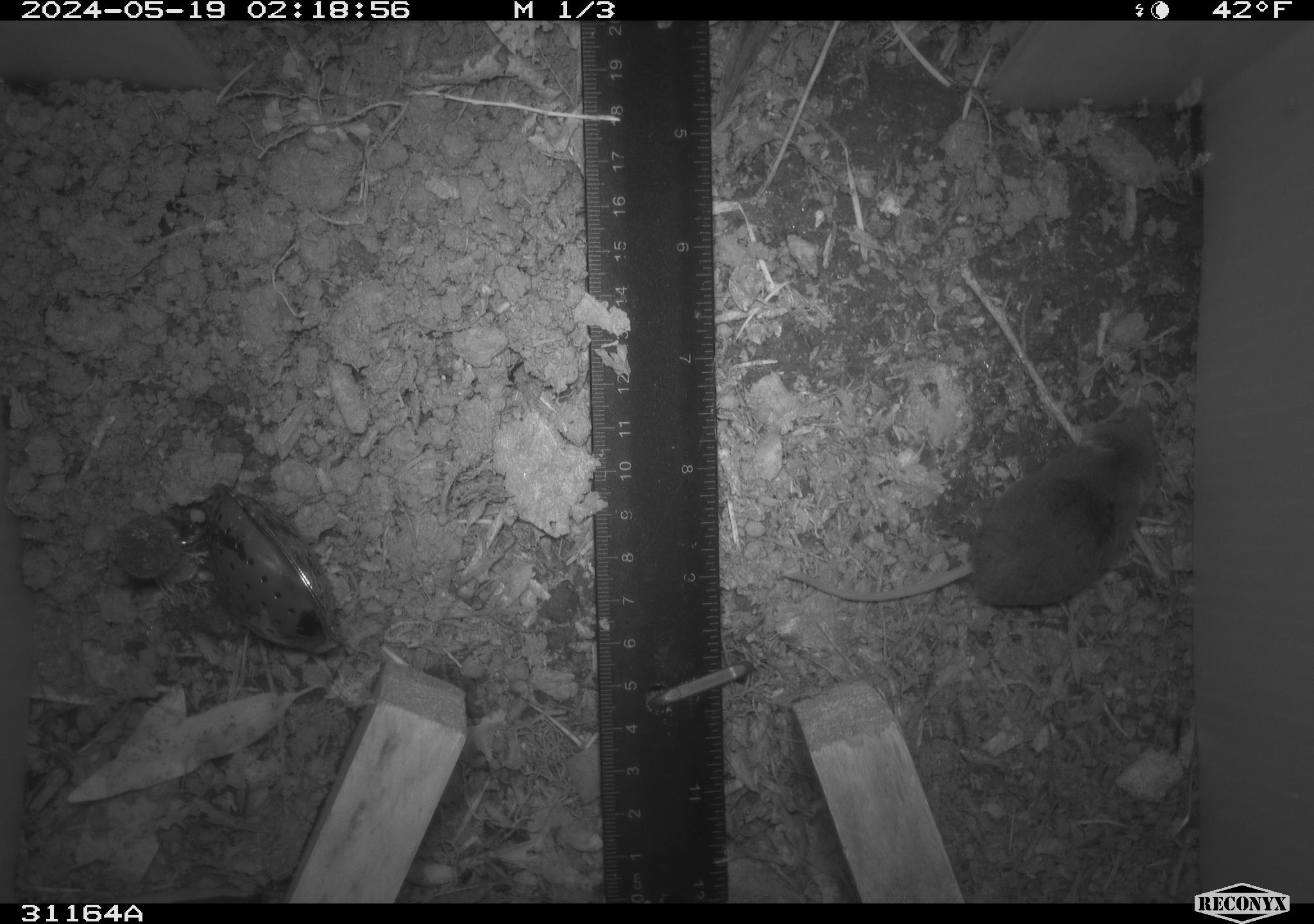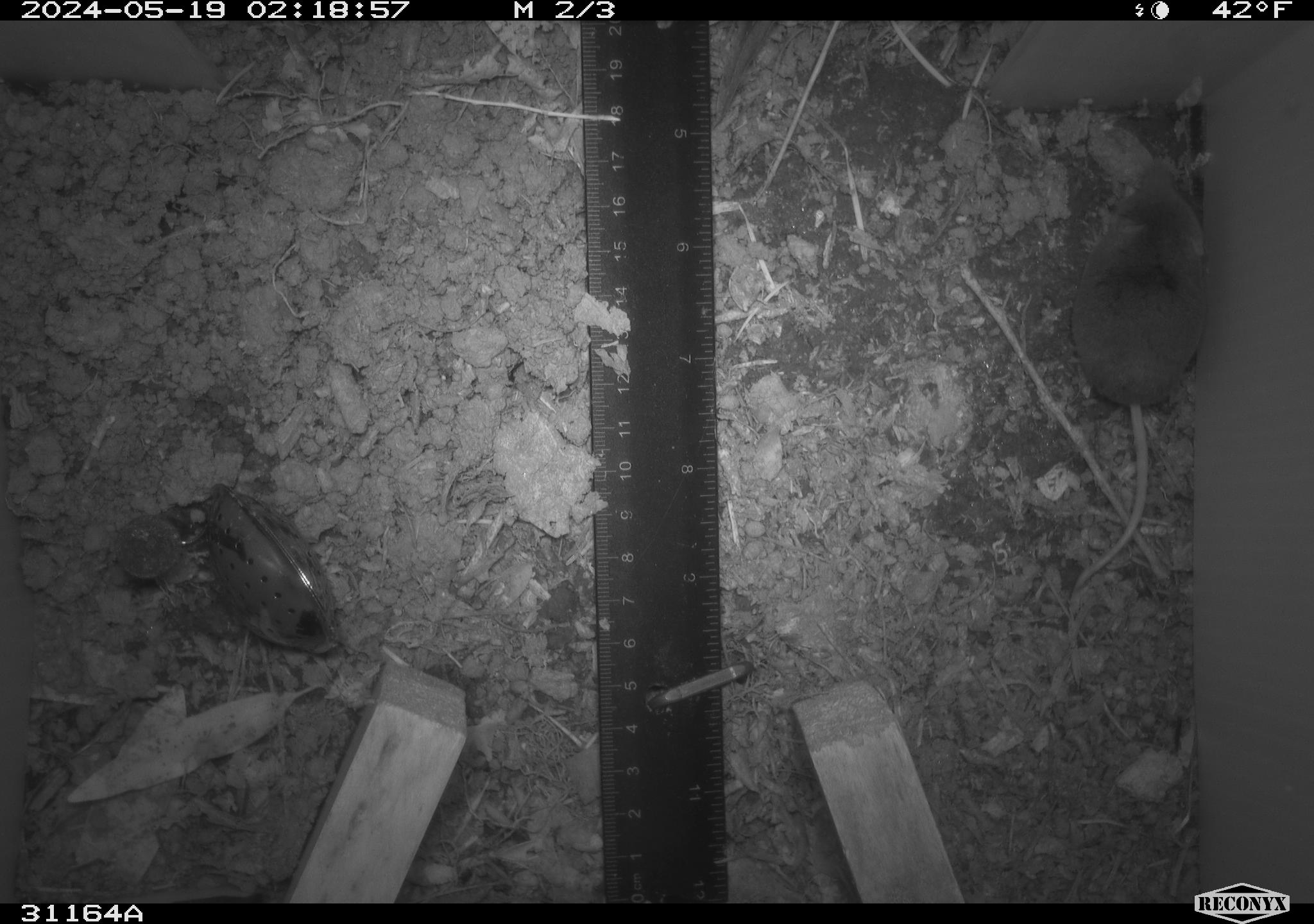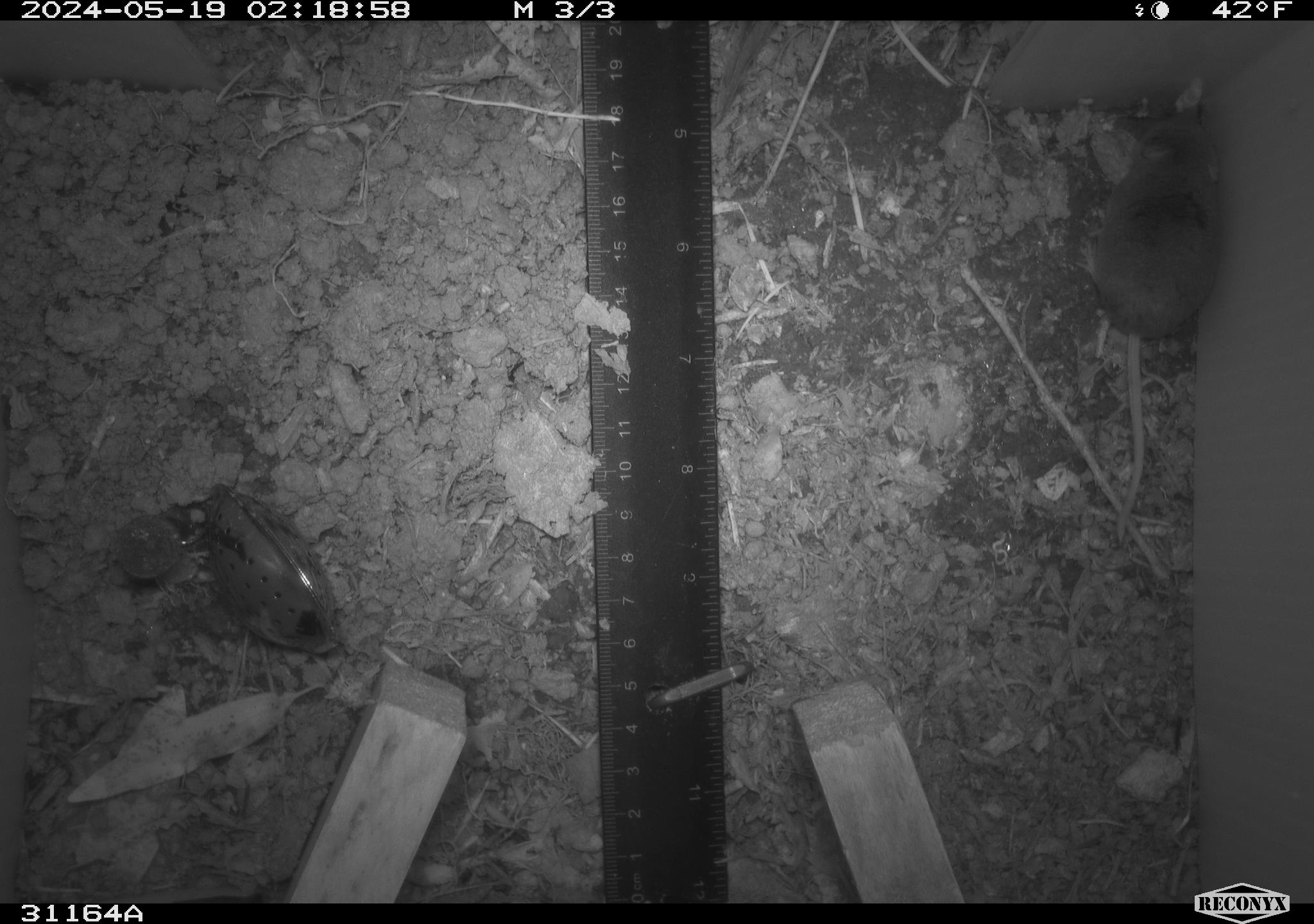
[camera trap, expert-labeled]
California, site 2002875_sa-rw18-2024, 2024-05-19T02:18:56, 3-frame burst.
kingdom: Animalia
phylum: Chordata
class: Mammalia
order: Eulipotyphla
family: Soricidae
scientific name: Soricidae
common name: shrews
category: soricidae family